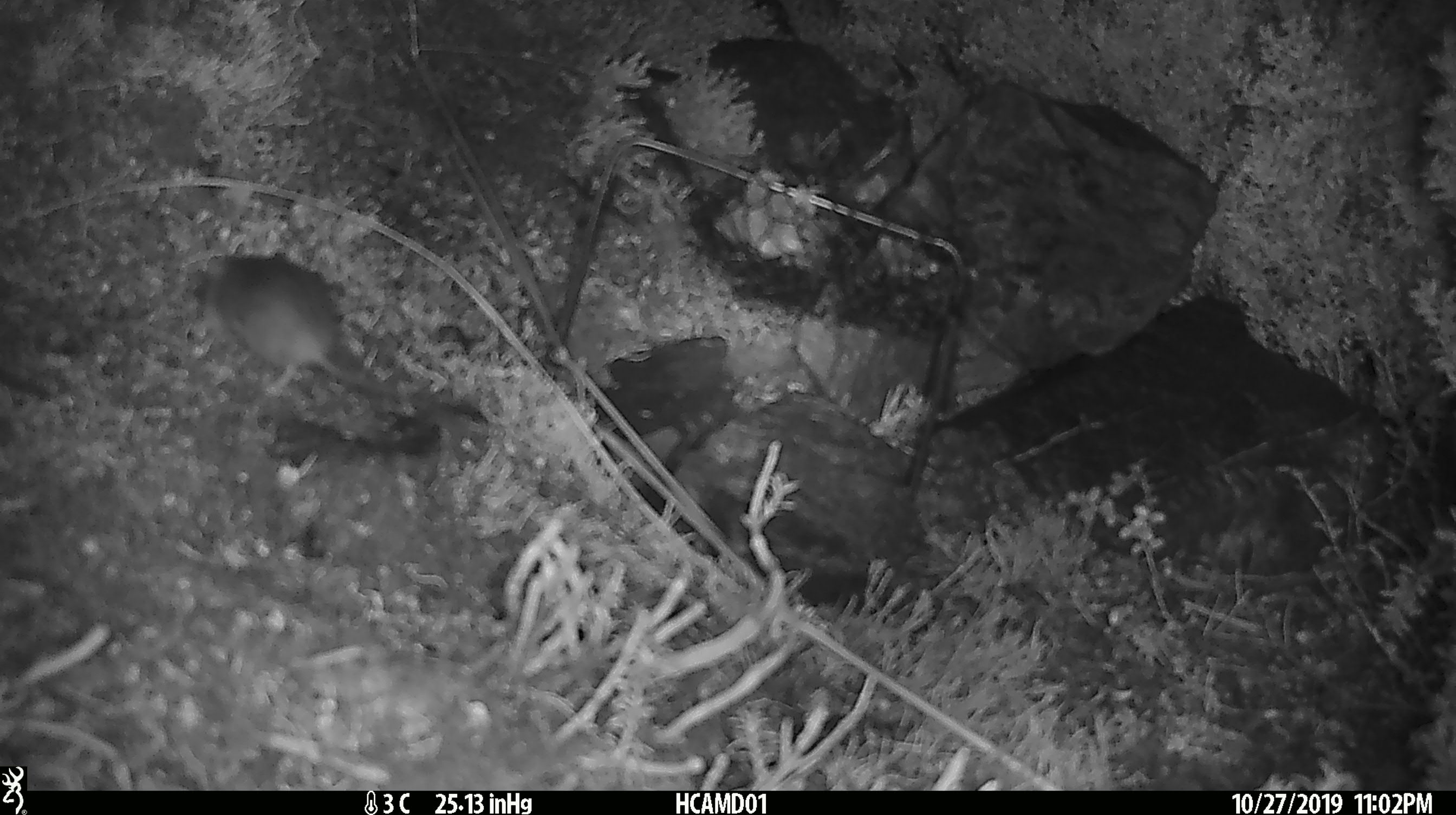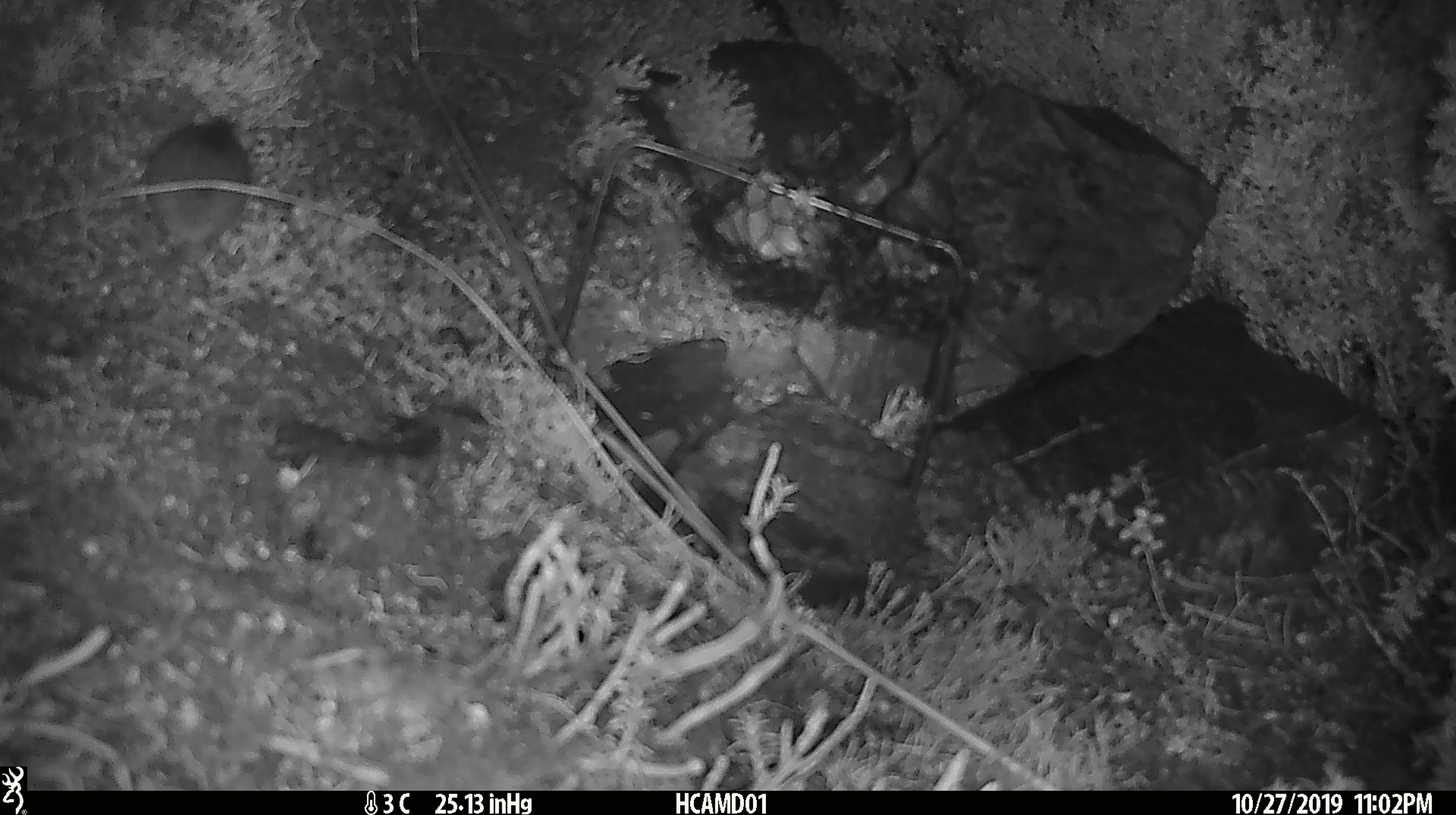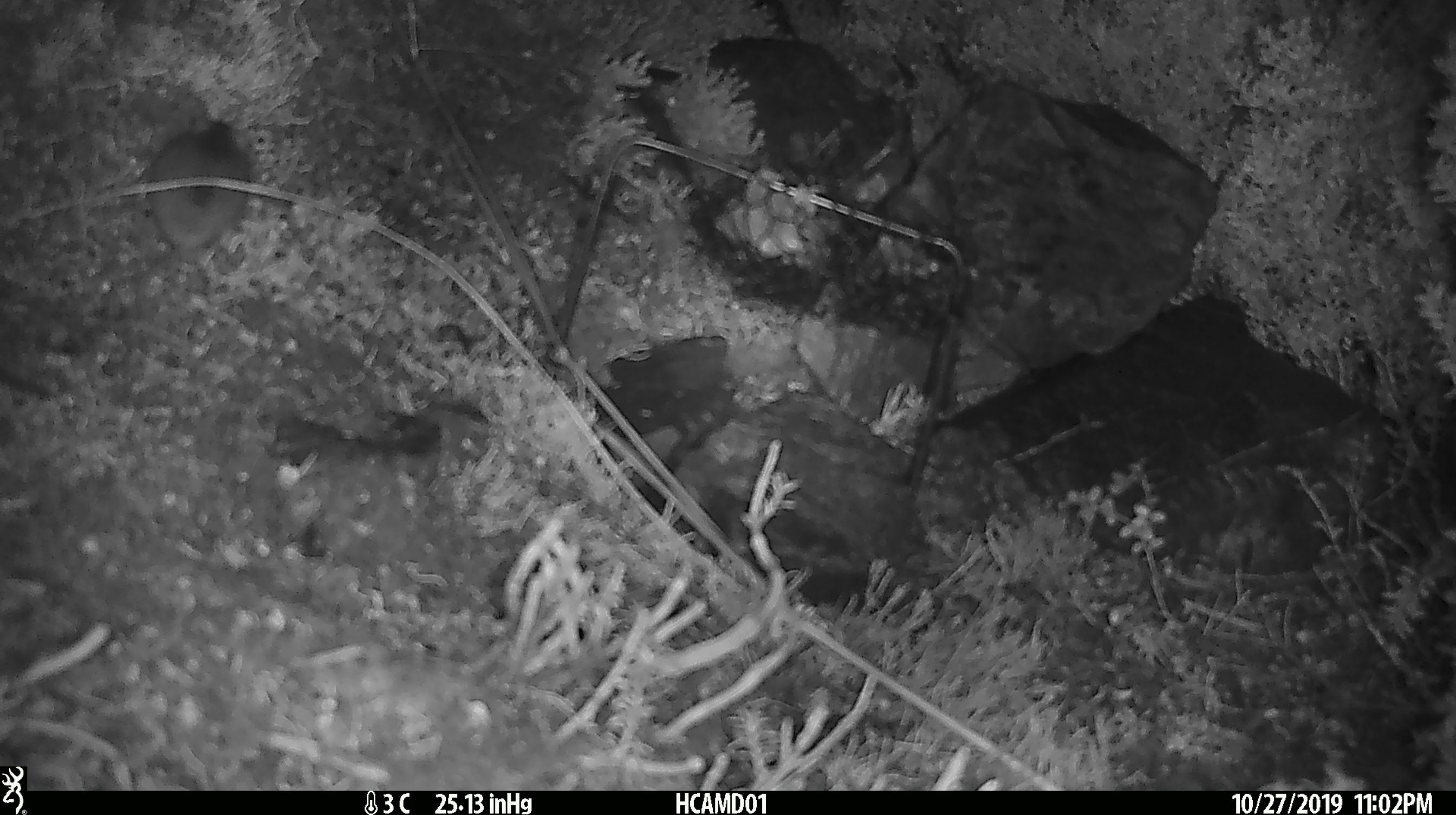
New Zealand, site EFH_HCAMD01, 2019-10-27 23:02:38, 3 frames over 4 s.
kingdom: Animalia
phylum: Chordata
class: Mammalia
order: Rodentia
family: Muridae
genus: Mus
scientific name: Mus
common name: mouse